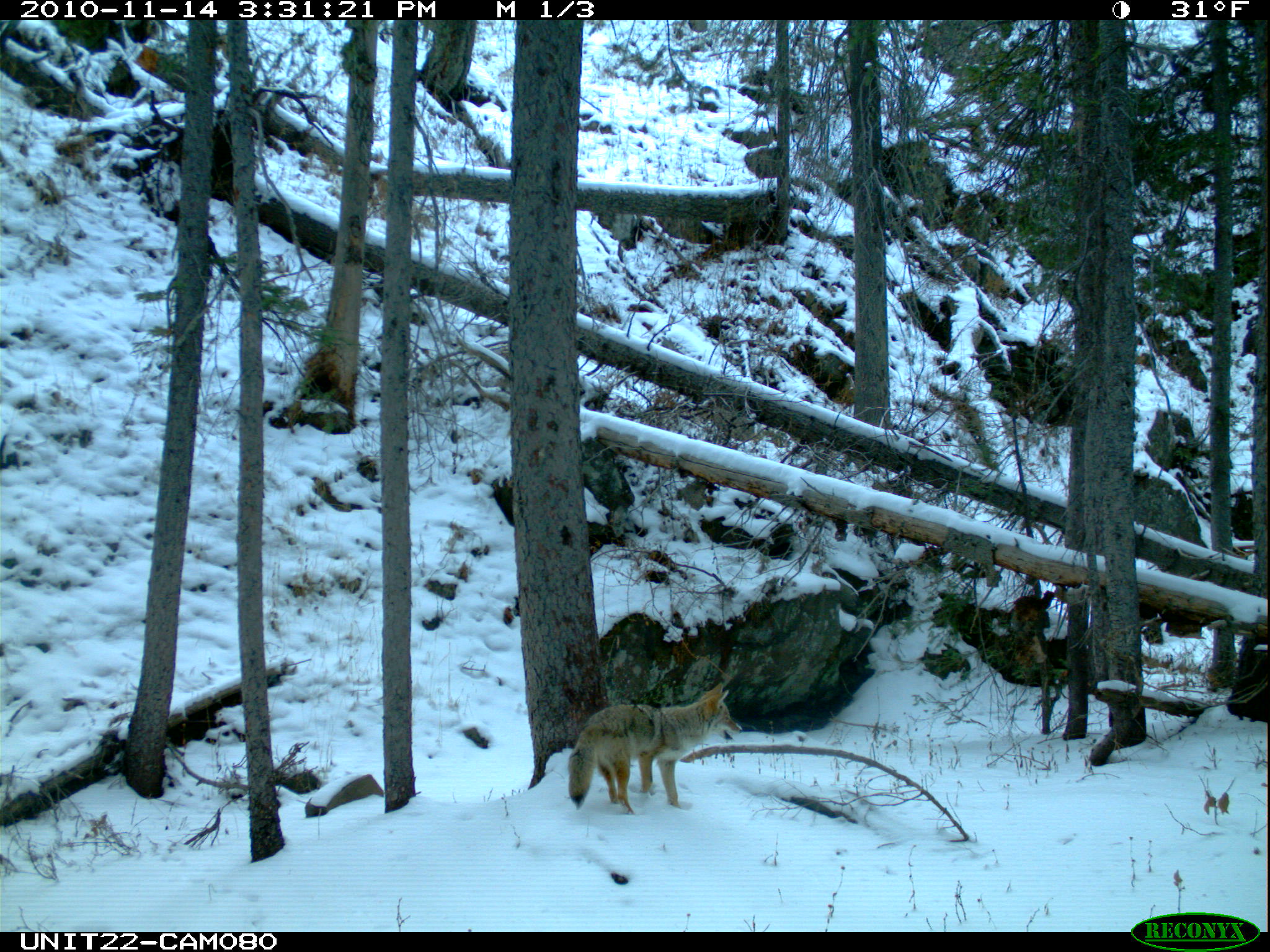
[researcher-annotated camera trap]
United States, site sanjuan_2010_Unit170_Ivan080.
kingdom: Animalia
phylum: Chordata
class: Mammalia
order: Carnivora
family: Canidae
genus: Canis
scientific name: Canis latrans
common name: coyote